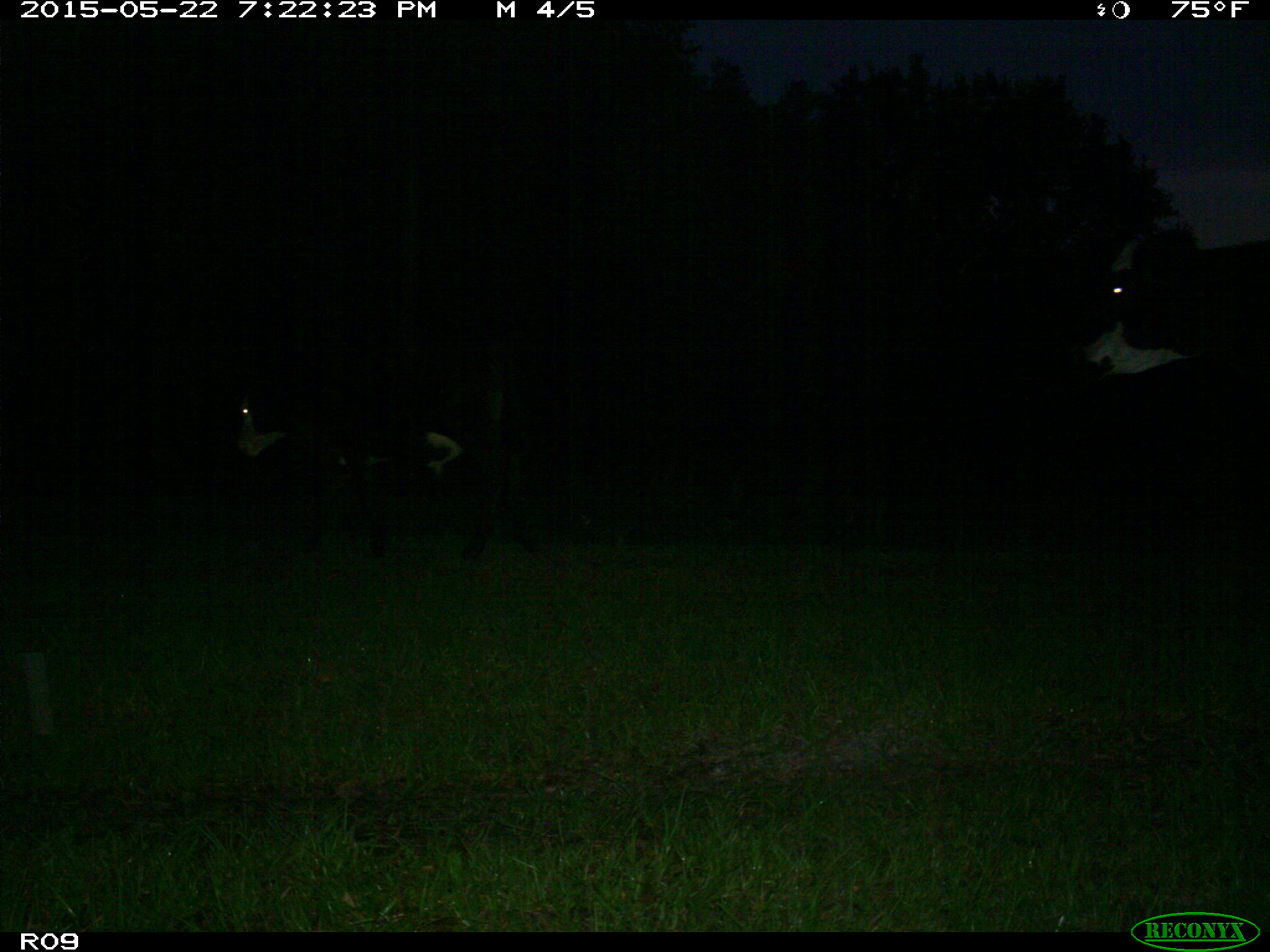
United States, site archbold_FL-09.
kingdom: Animalia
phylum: Chordata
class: Mammalia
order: Artiodactyla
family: Bovidae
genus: Bos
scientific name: Bos taurus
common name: domestic cow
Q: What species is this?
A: Bos taurus (domestic cow).